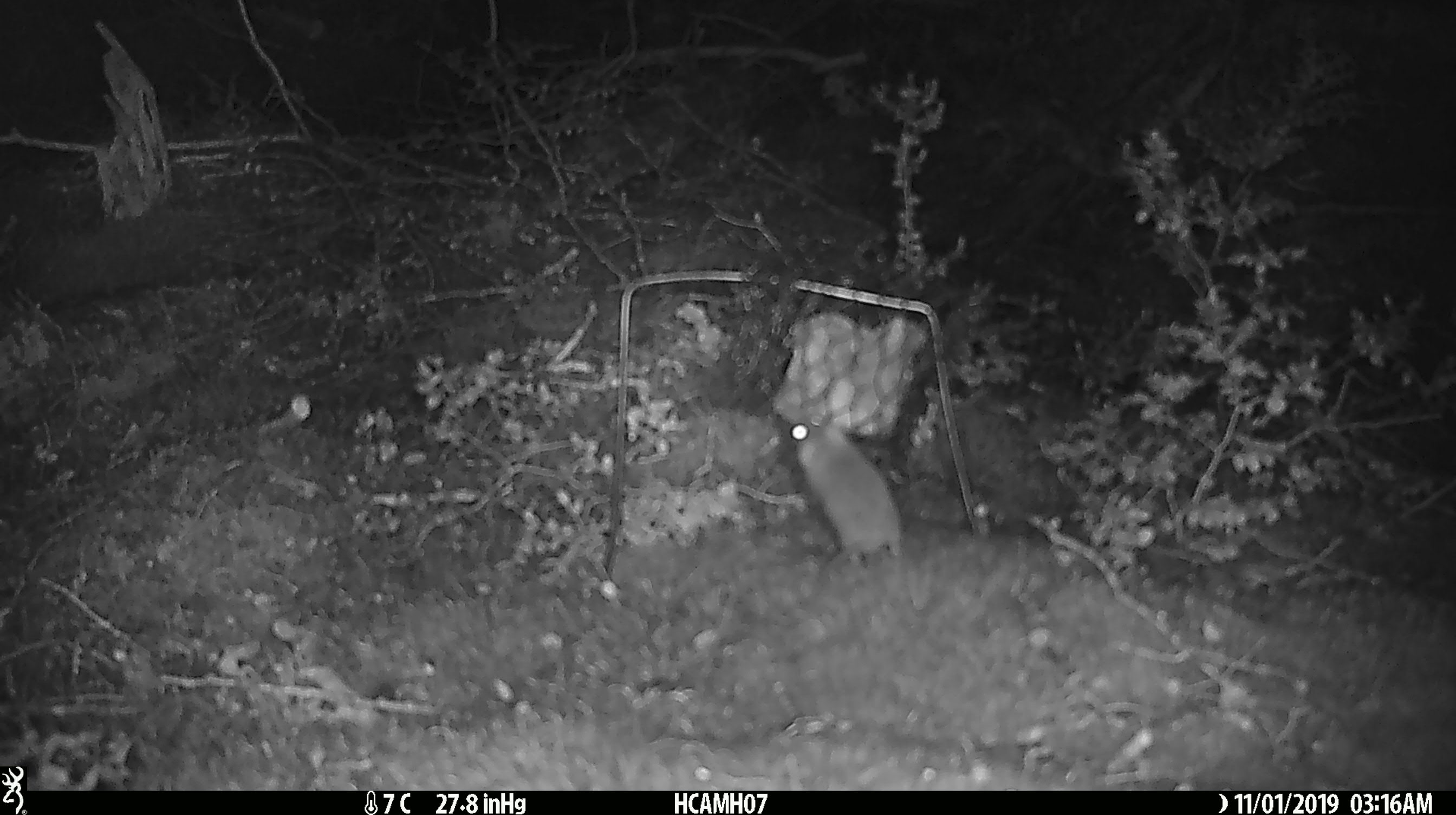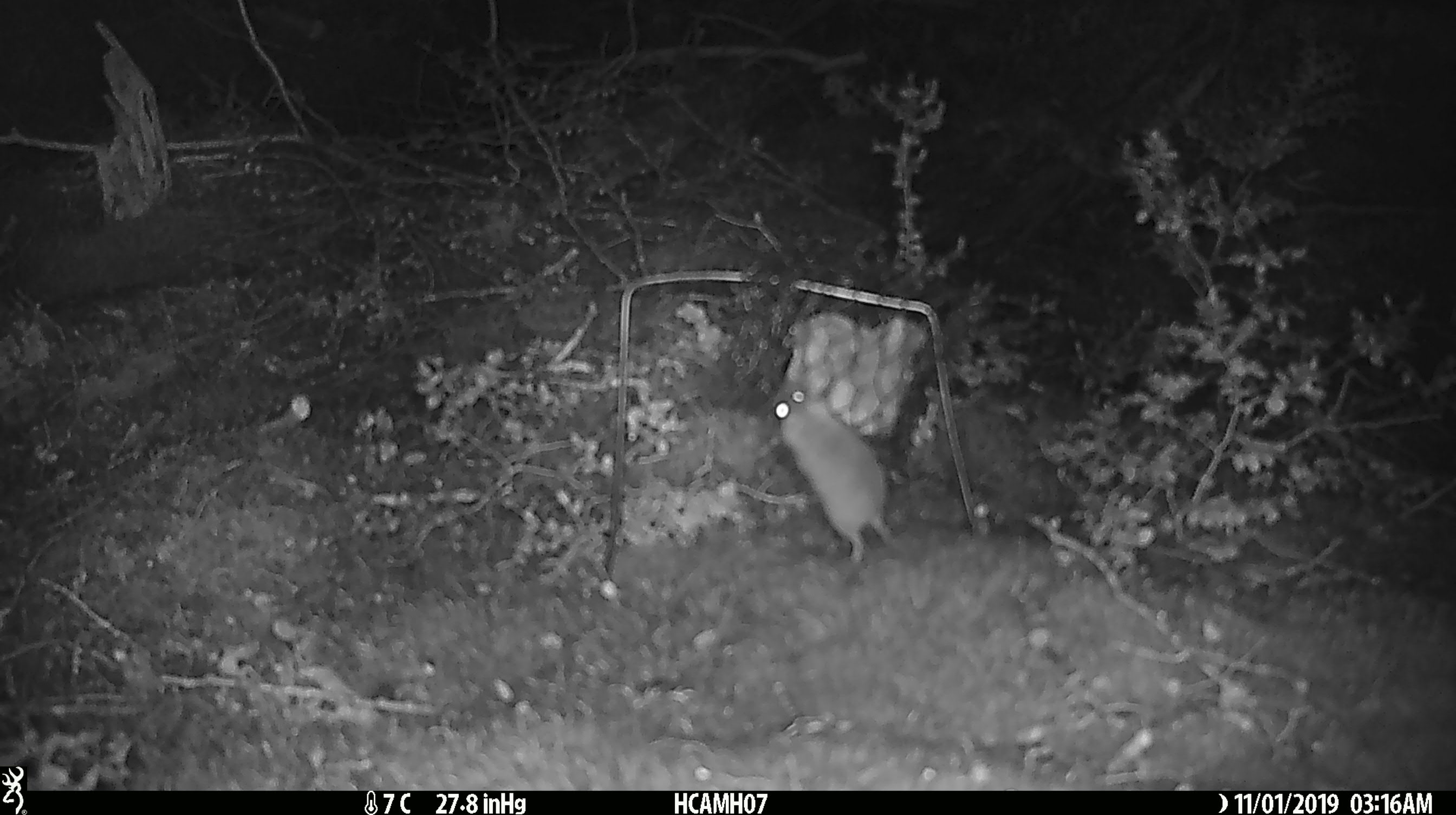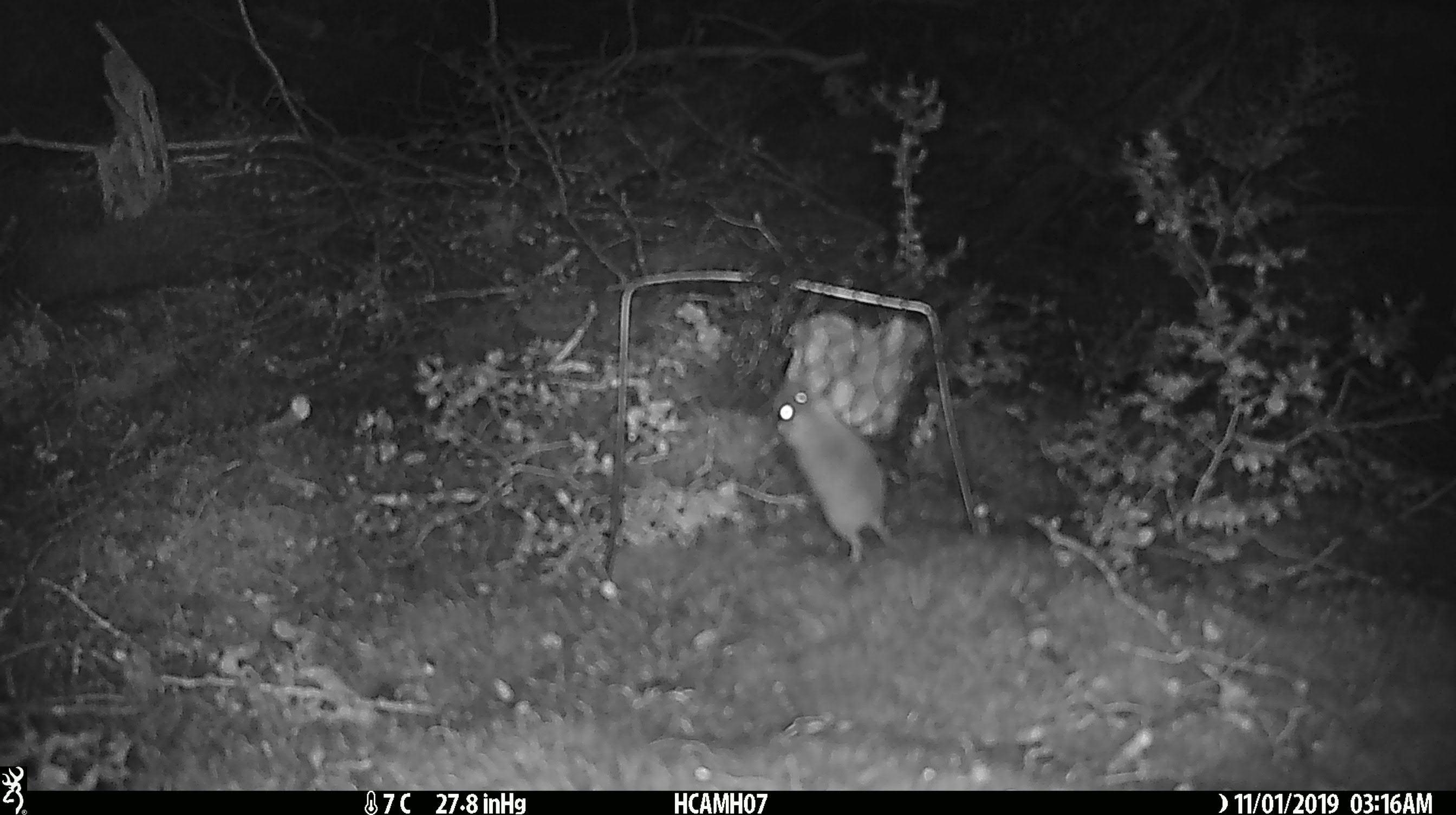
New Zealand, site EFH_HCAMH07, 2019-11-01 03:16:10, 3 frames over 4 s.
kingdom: Animalia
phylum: Chordata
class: Mammalia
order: Rodentia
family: Muridae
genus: Mus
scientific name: Mus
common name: mouse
Mouse (Mus).